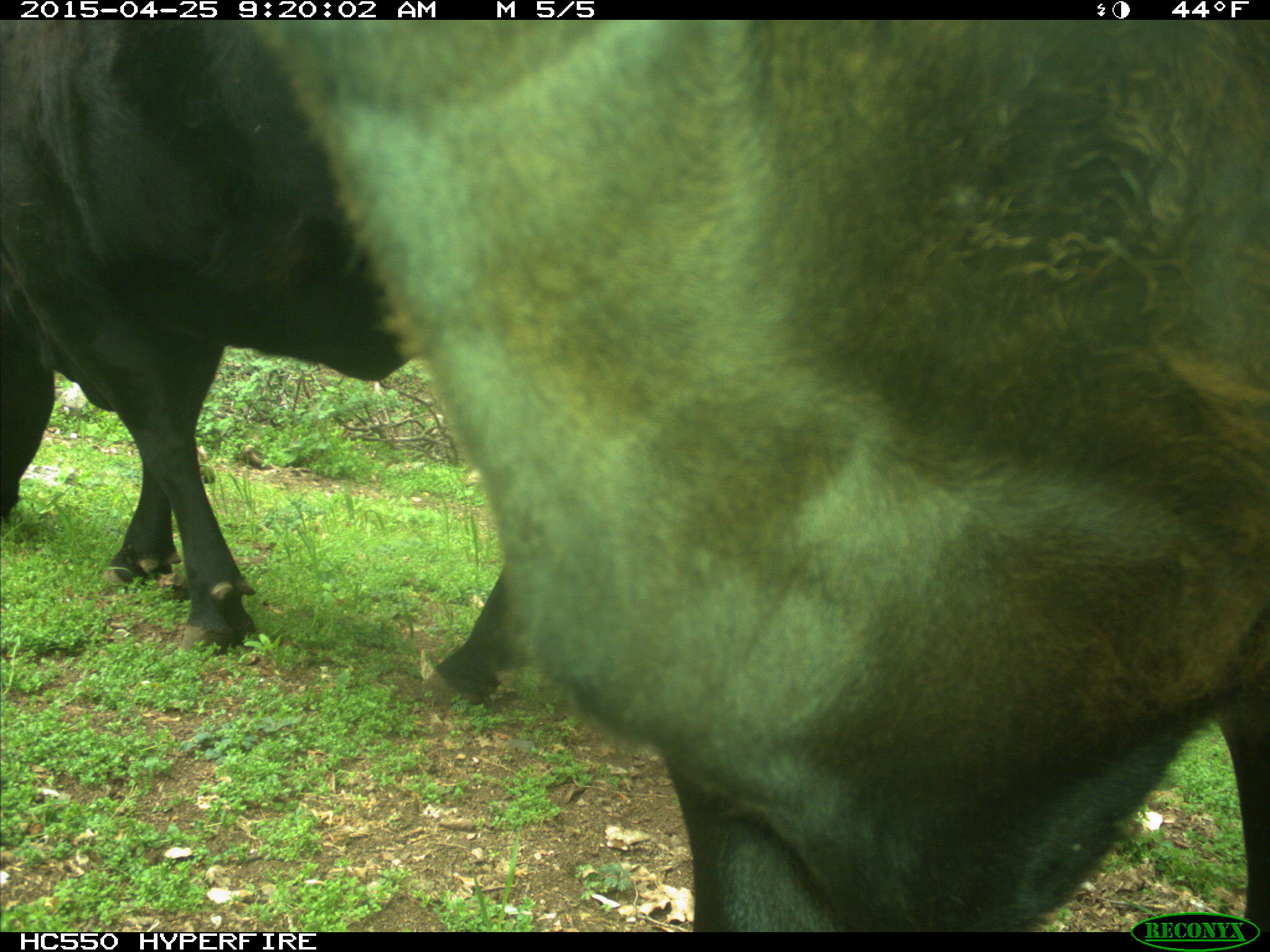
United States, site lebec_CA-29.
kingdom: Animalia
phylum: Chordata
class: Mammalia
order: Artiodactyla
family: Bovidae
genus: Bos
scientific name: Bos taurus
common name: domestic cow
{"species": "Bos taurus (domestic cow)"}